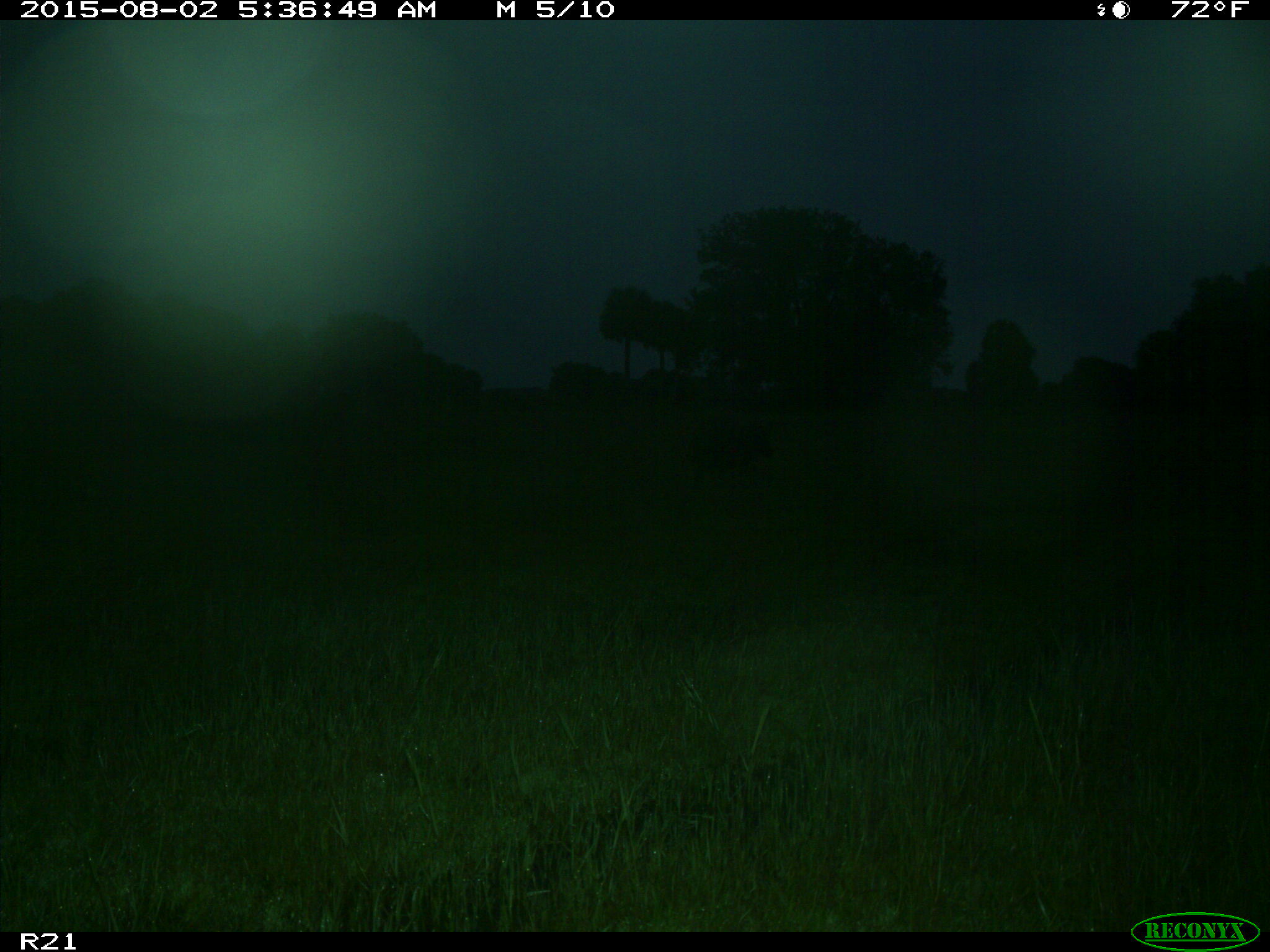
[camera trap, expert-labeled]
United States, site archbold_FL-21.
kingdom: Animalia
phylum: Chordata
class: Mammalia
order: Artiodactyla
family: Suidae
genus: Sus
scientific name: Sus scrofa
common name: wild boar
Sus scrofa (wild boar).